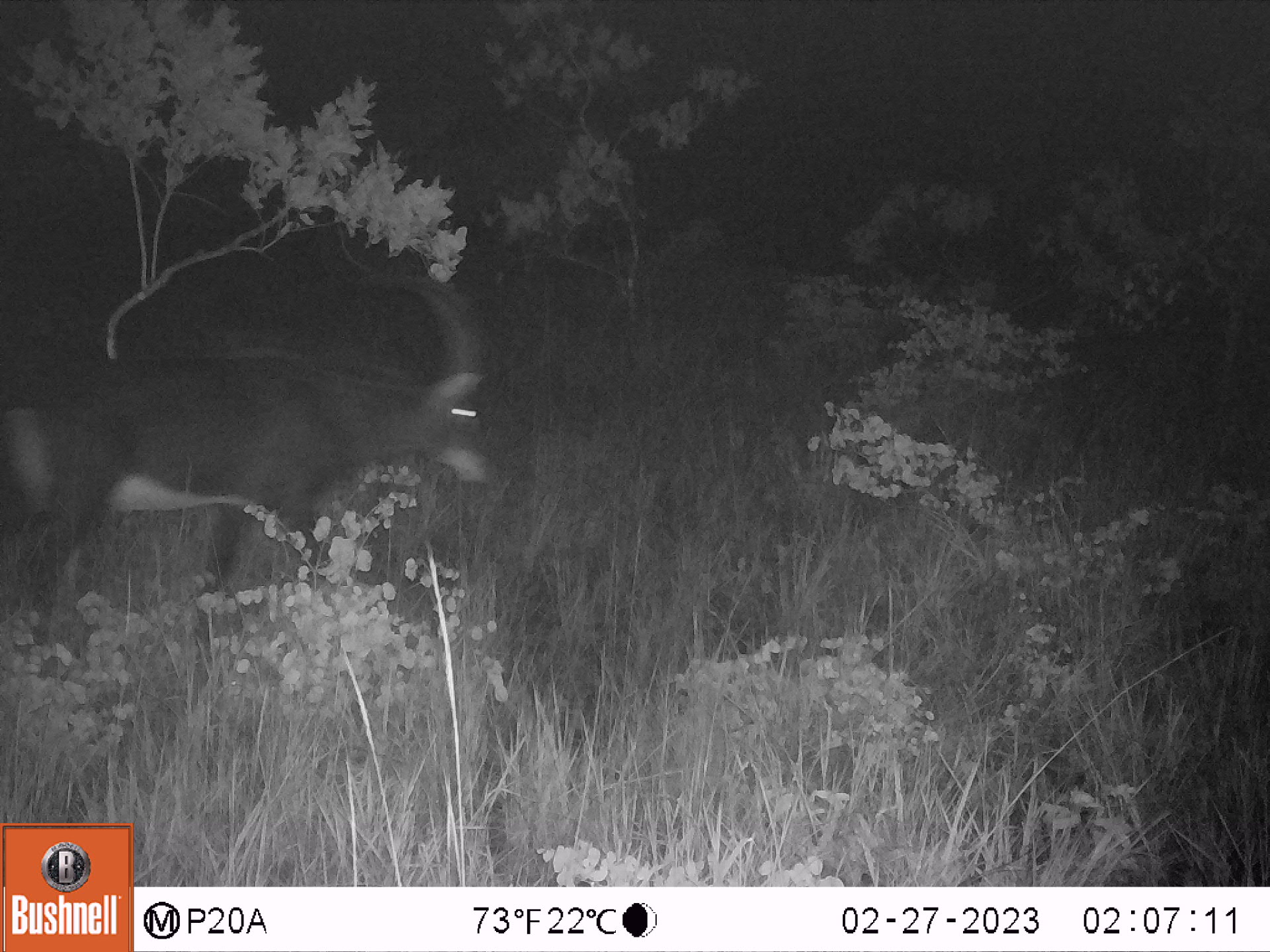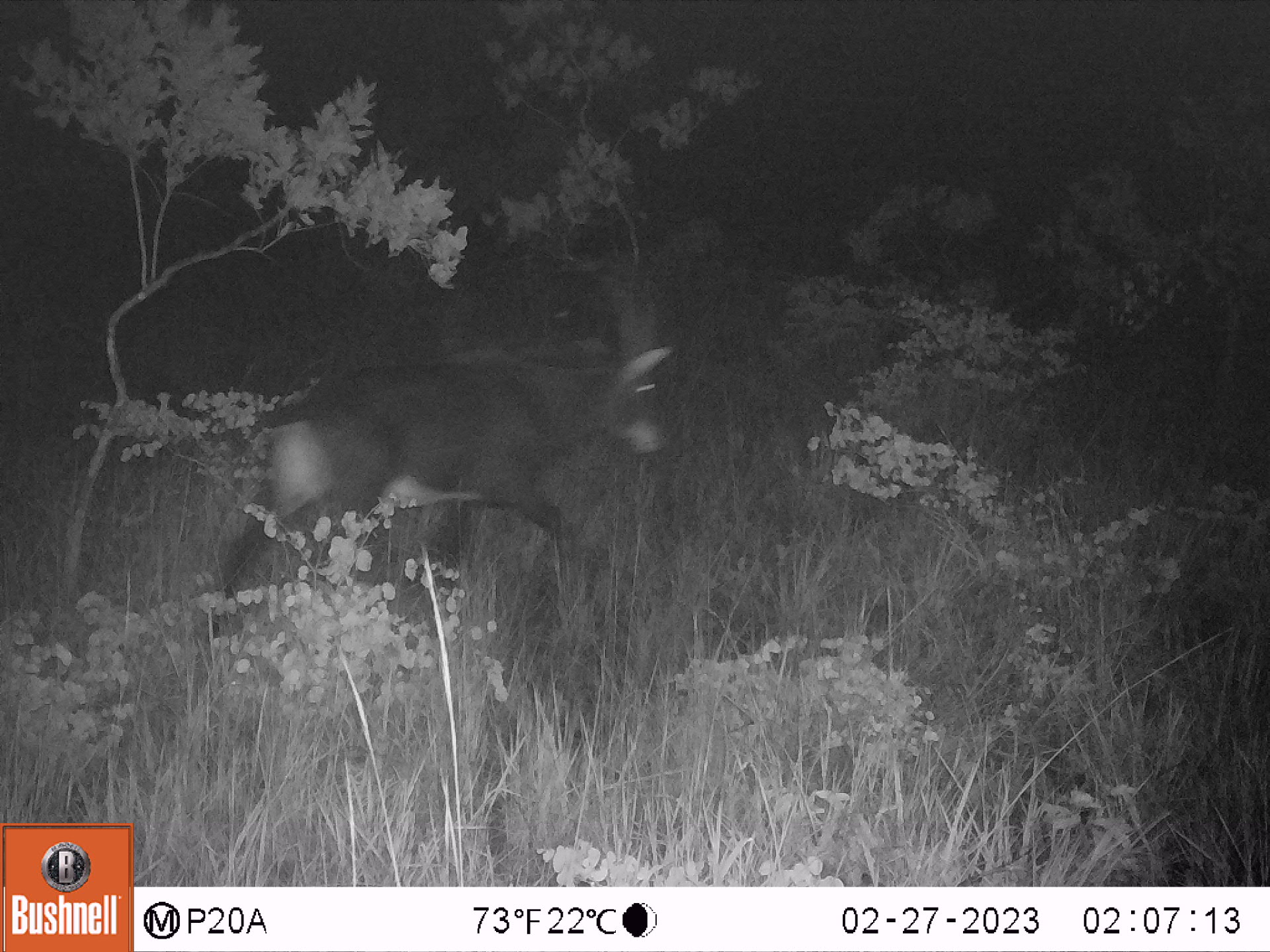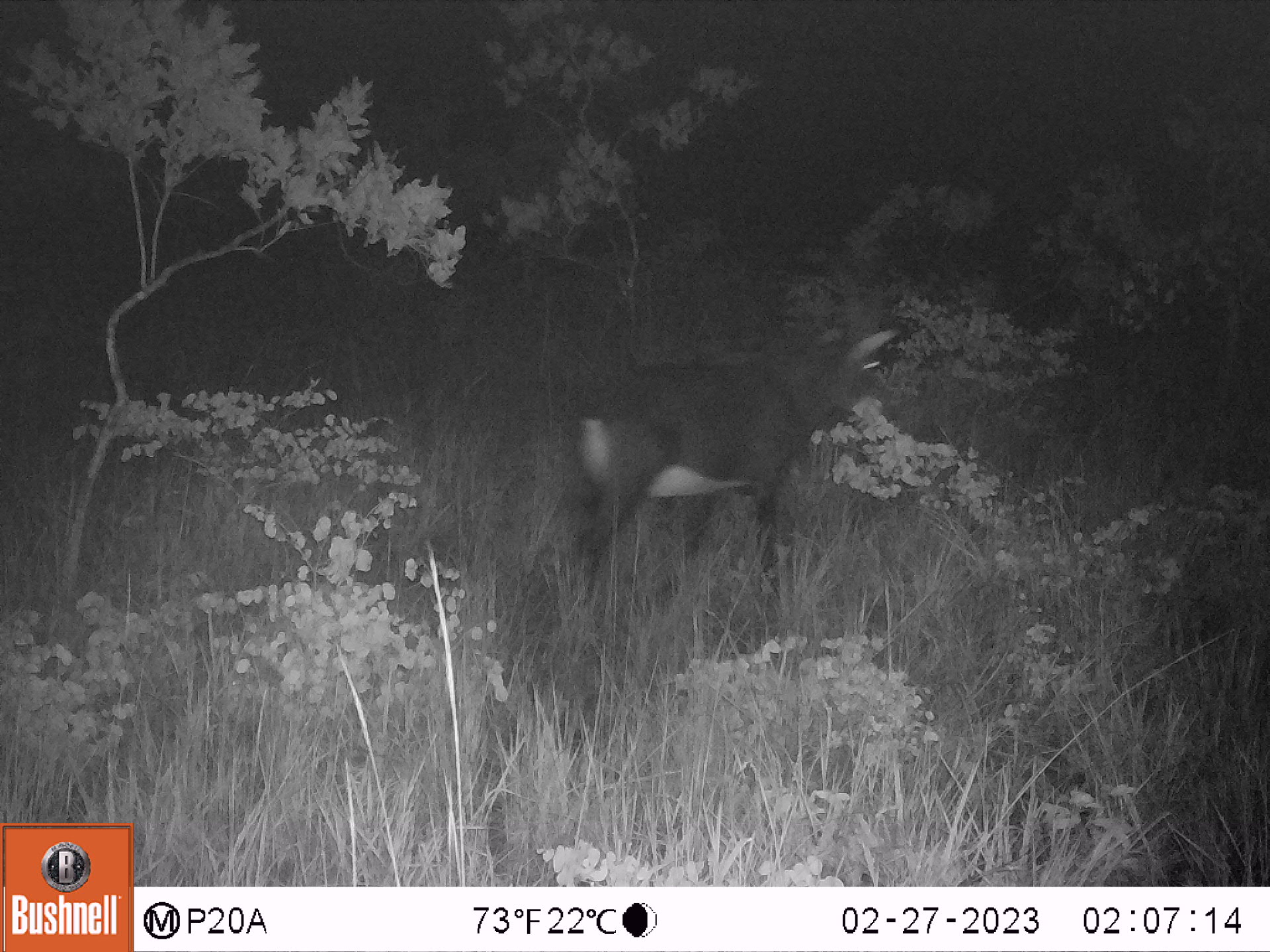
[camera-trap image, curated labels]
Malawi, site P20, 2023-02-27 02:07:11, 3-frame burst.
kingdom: Animalia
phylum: Chordata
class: Mammalia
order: Artiodactyla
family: Bovidae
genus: Hippotragus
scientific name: Hippotragus niger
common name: sable antelope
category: sable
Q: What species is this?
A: Sable (sable antelope) (Hippotragus niger).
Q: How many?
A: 1.